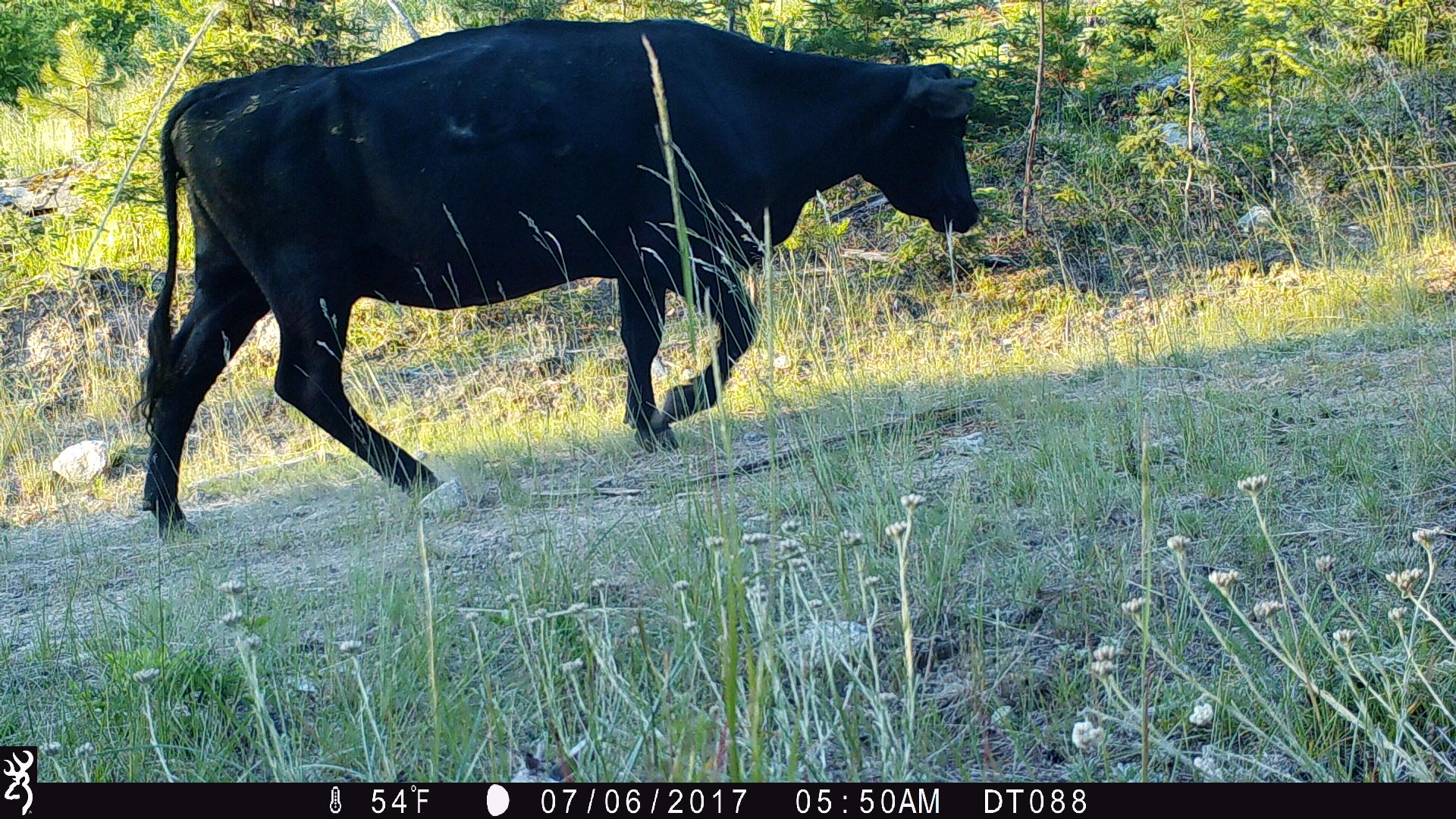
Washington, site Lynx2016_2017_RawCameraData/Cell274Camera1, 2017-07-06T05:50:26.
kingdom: Animalia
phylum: Chordata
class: Mammalia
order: Artiodactyla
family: Bovidae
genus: Bos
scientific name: Bos taurus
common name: domestic cattle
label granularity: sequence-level